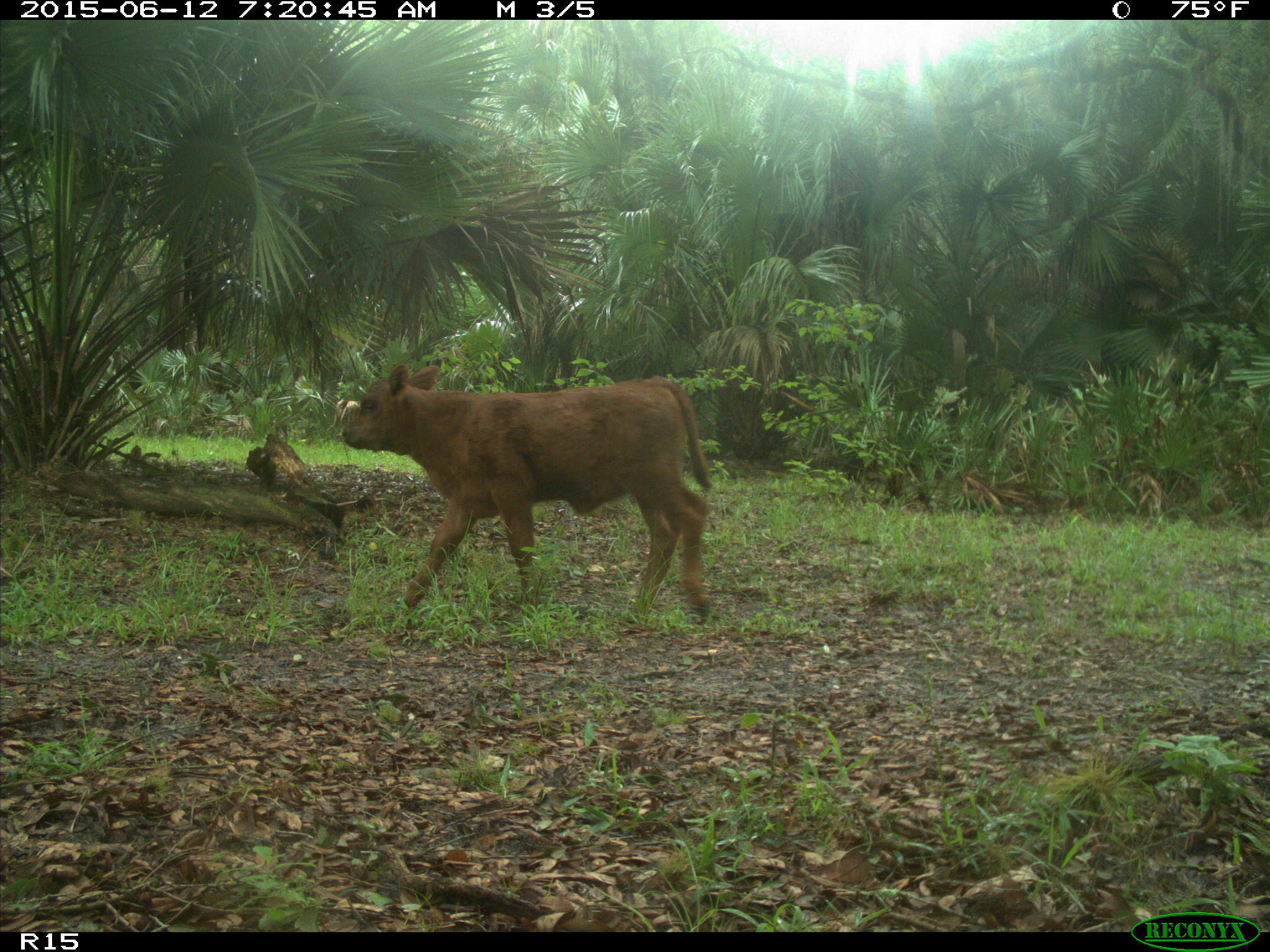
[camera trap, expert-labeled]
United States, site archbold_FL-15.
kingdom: Animalia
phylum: Chordata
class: Mammalia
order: Artiodactyla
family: Bovidae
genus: Bos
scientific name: Bos taurus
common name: domestic cow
Bos taurus (domestic cow).